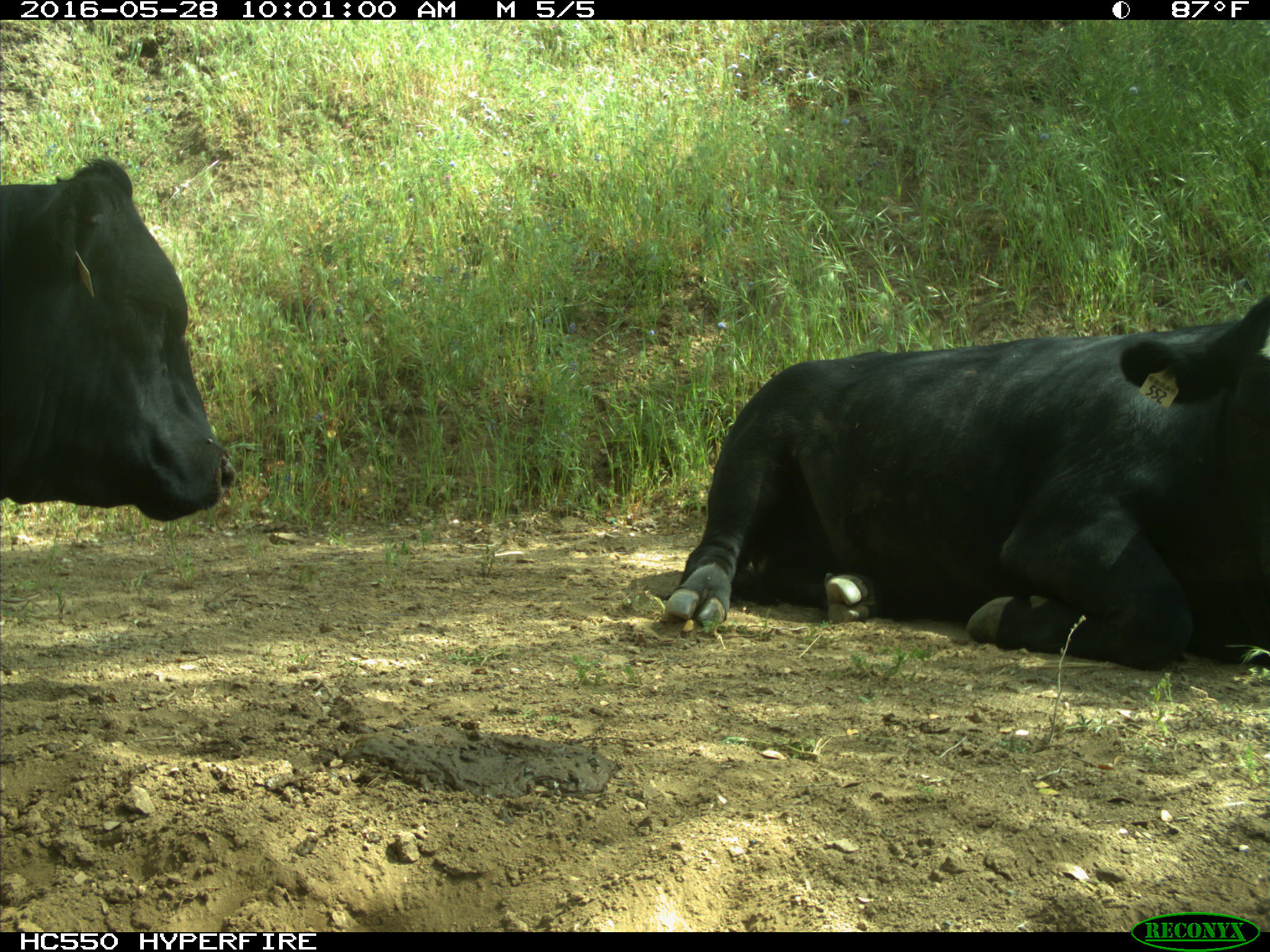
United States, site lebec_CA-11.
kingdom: Animalia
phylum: Chordata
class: Mammalia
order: Artiodactyla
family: Bovidae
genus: Bos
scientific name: Bos taurus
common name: domestic cow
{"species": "Bos taurus (domestic cow)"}